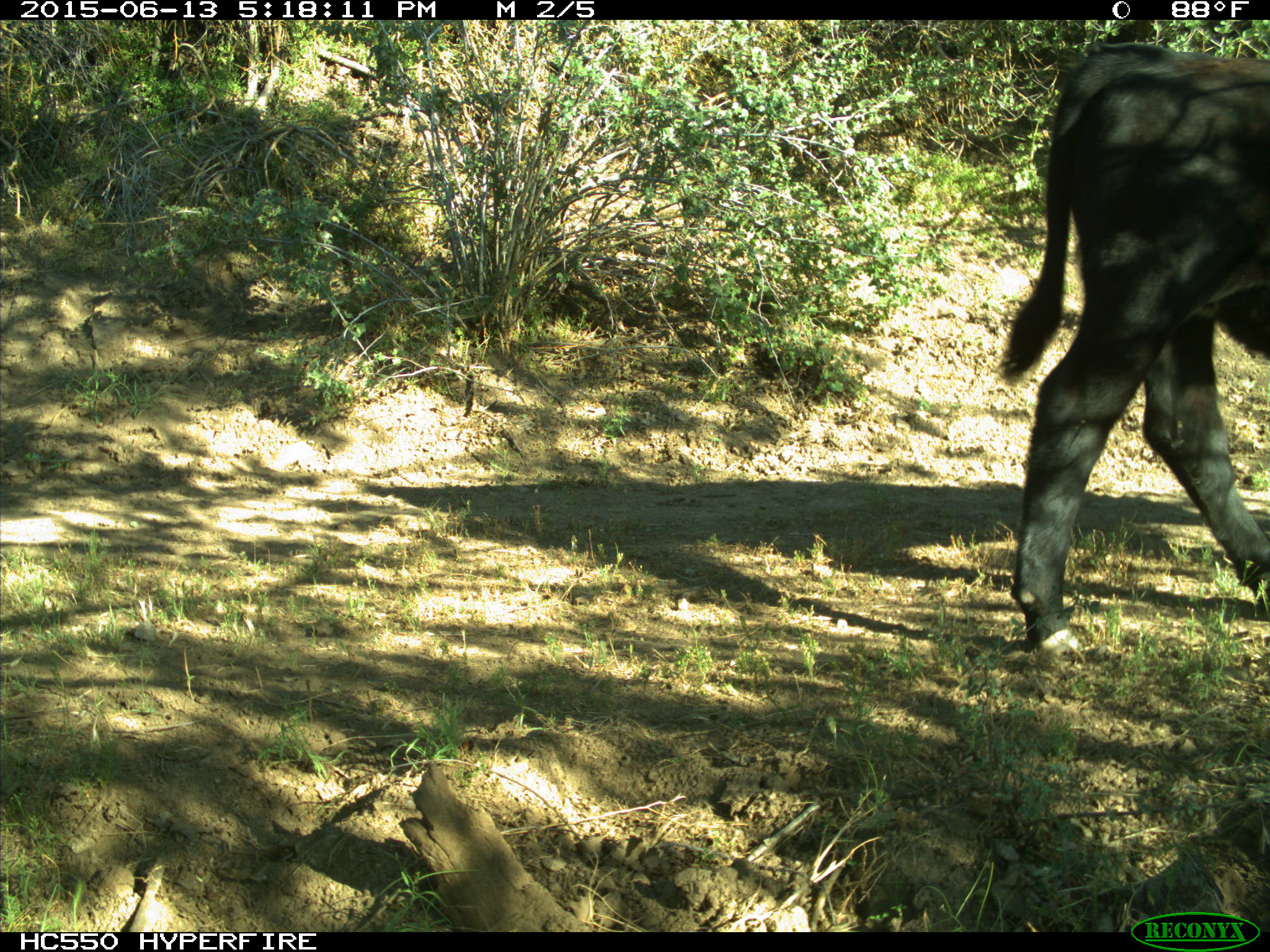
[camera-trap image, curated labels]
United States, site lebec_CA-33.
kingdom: Animalia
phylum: Chordata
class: Mammalia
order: Artiodactyla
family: Bovidae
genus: Bos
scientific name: Bos taurus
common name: domestic cow